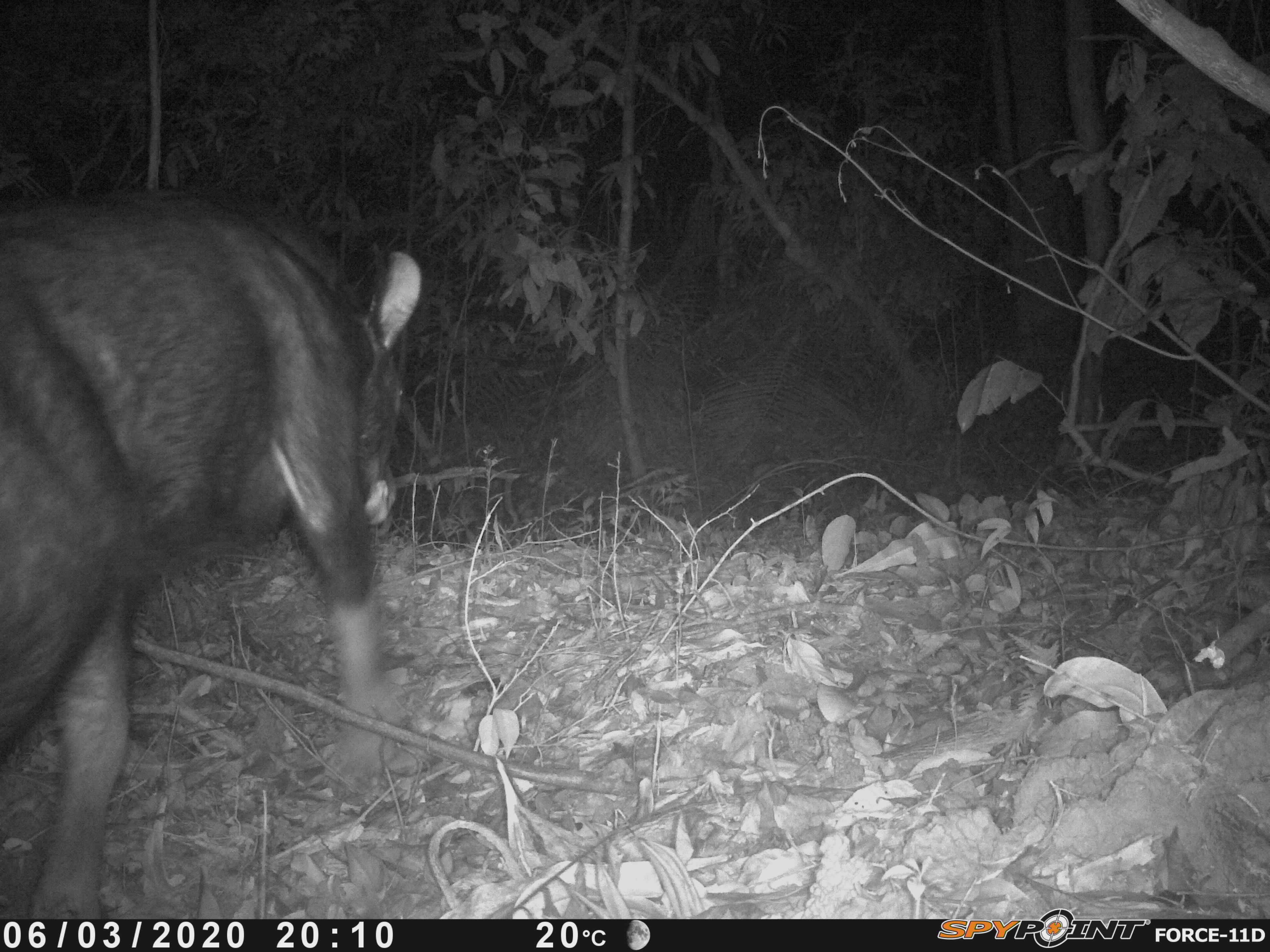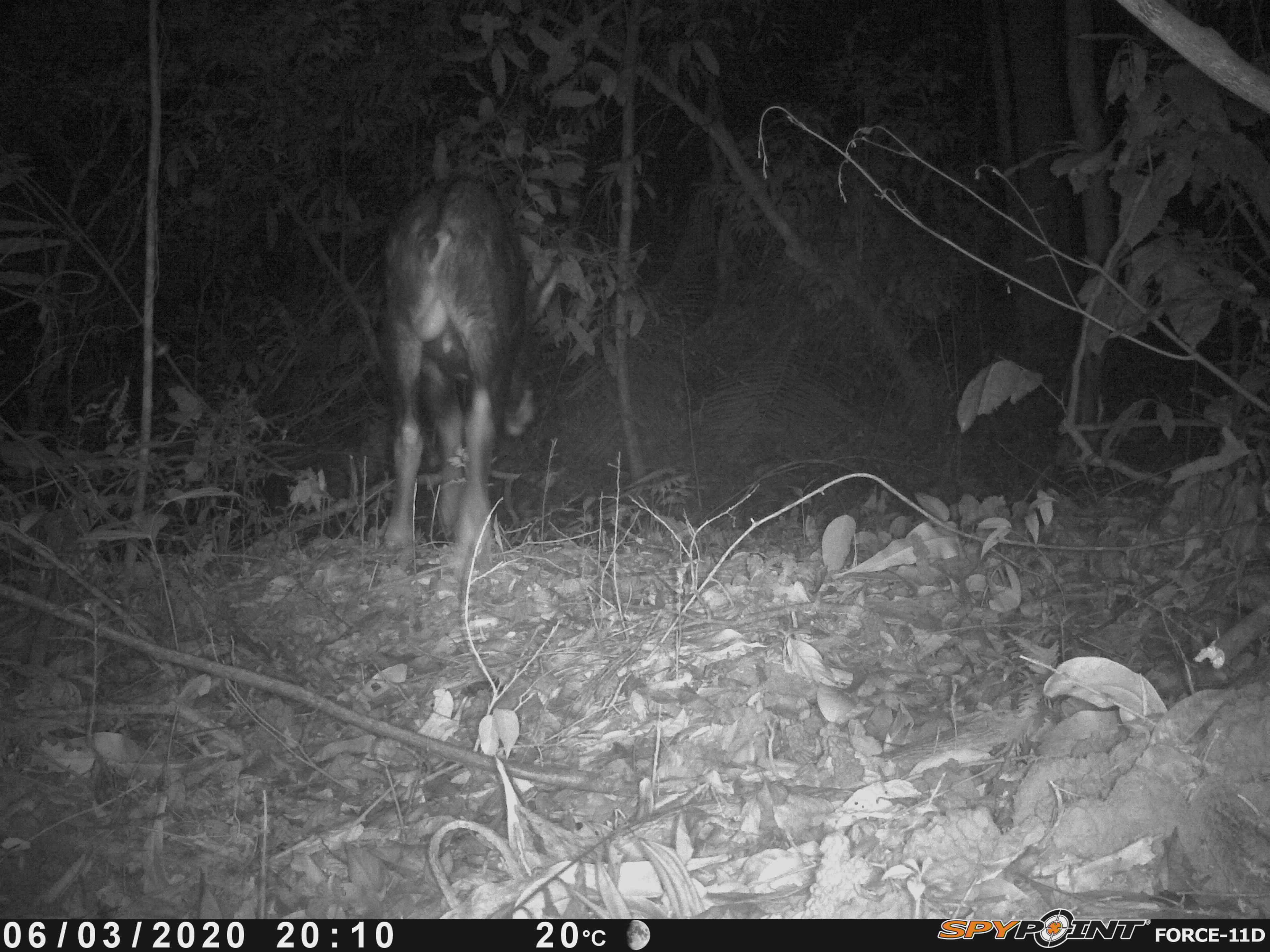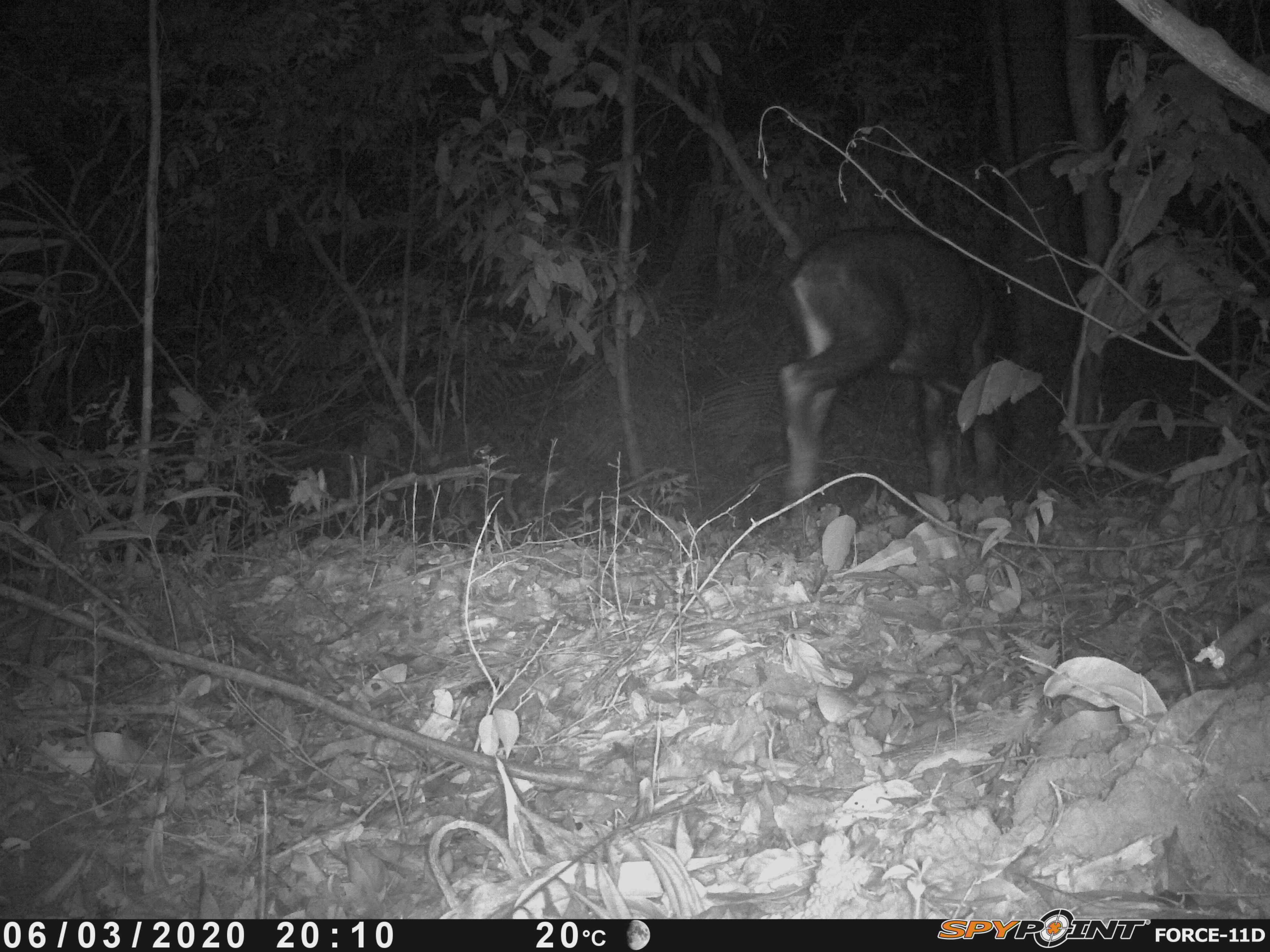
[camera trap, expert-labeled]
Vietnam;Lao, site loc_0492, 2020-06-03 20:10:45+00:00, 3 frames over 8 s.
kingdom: Animalia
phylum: Chordata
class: Mammalia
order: Artiodactyla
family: Bovidae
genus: Capricornis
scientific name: Capricornis sumatraensis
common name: chinese serow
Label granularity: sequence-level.